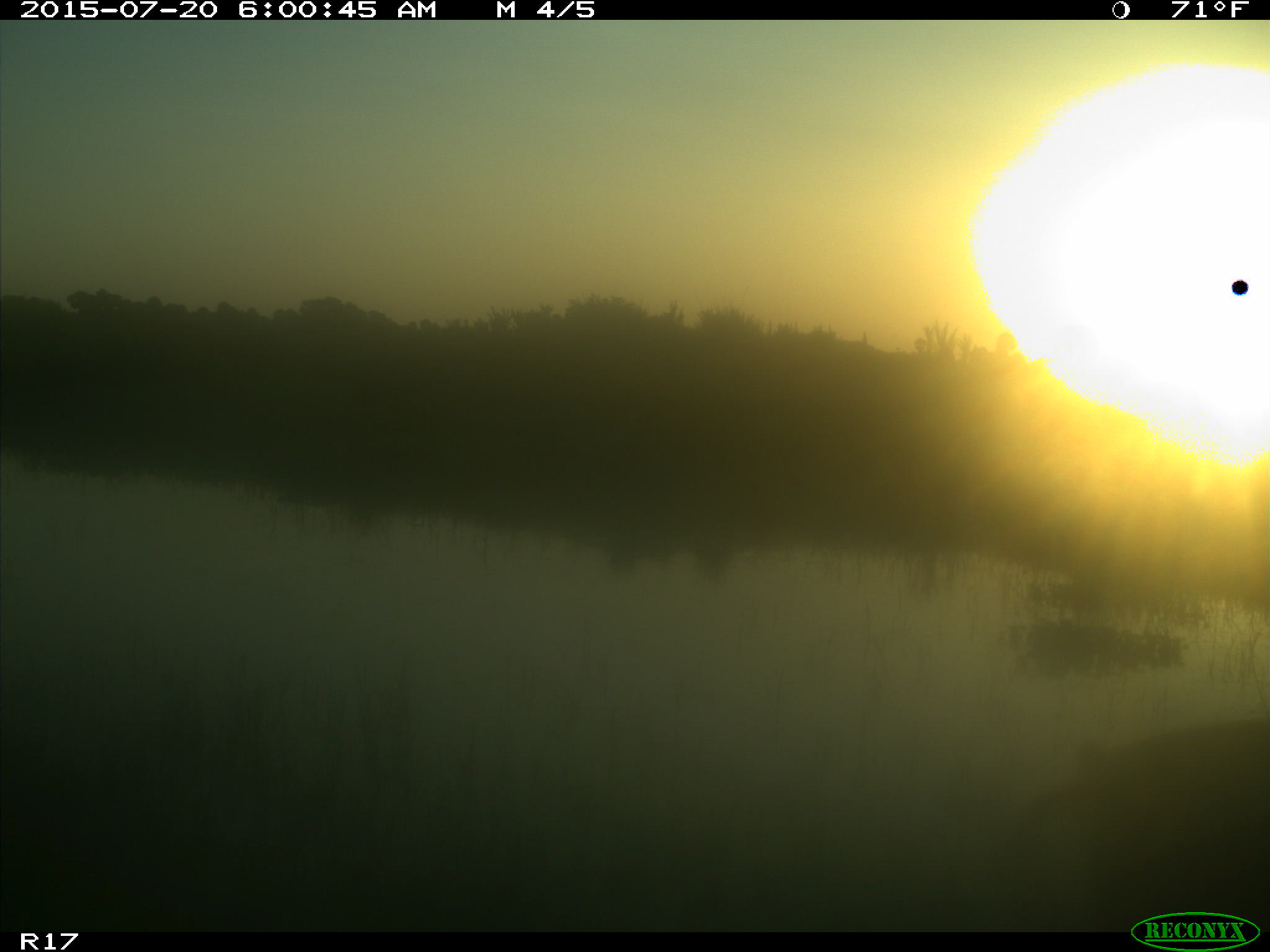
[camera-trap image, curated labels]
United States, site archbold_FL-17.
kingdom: Animalia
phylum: Chordata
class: Mammalia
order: Artiodactyla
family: Suidae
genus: Sus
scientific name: Sus scrofa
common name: wild boar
Sus scrofa (wild boar).